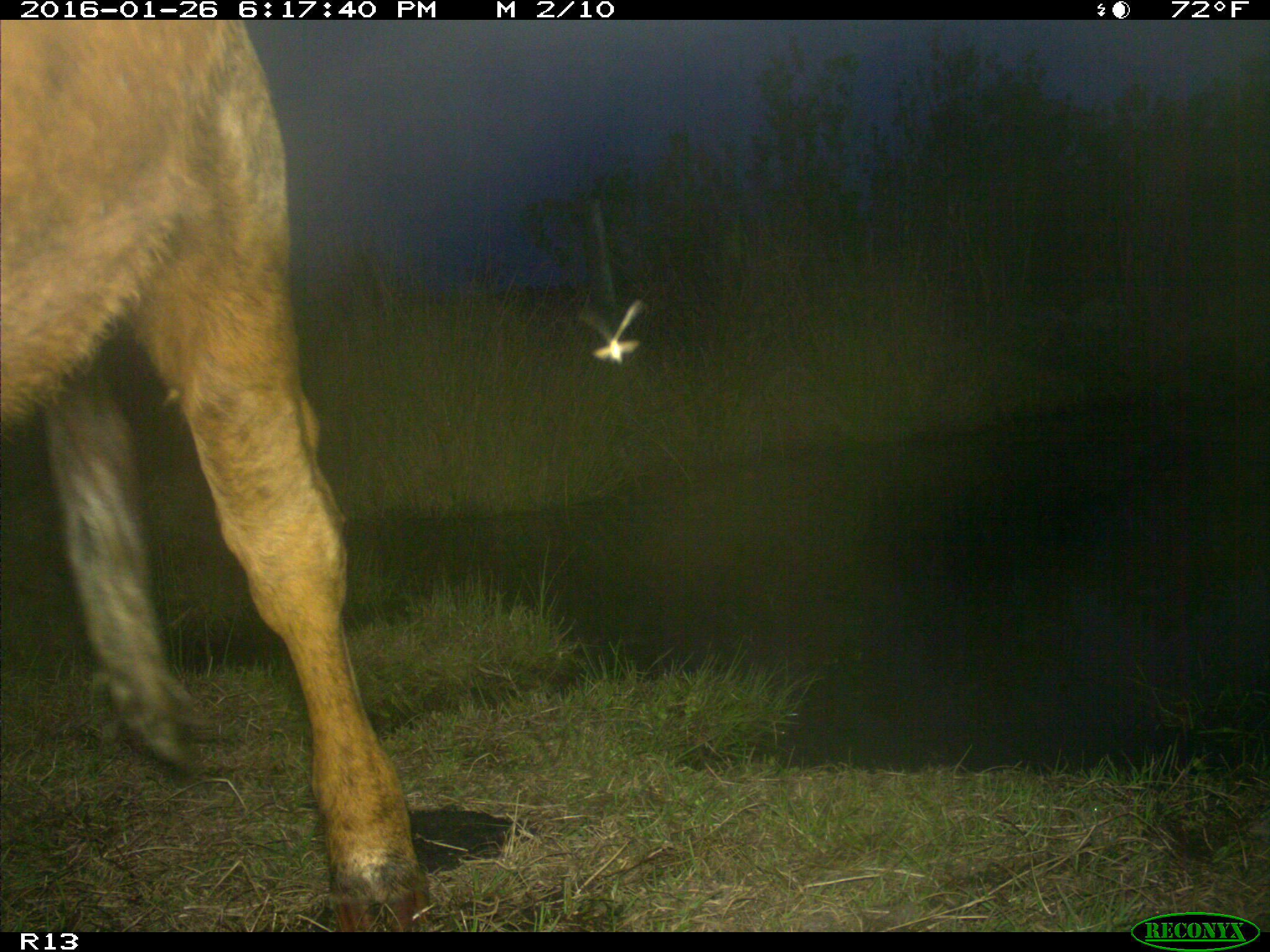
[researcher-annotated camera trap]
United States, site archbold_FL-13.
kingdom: Animalia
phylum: Chordata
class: Mammalia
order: Artiodactyla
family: Bovidae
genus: Bos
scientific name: Bos taurus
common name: domestic cow